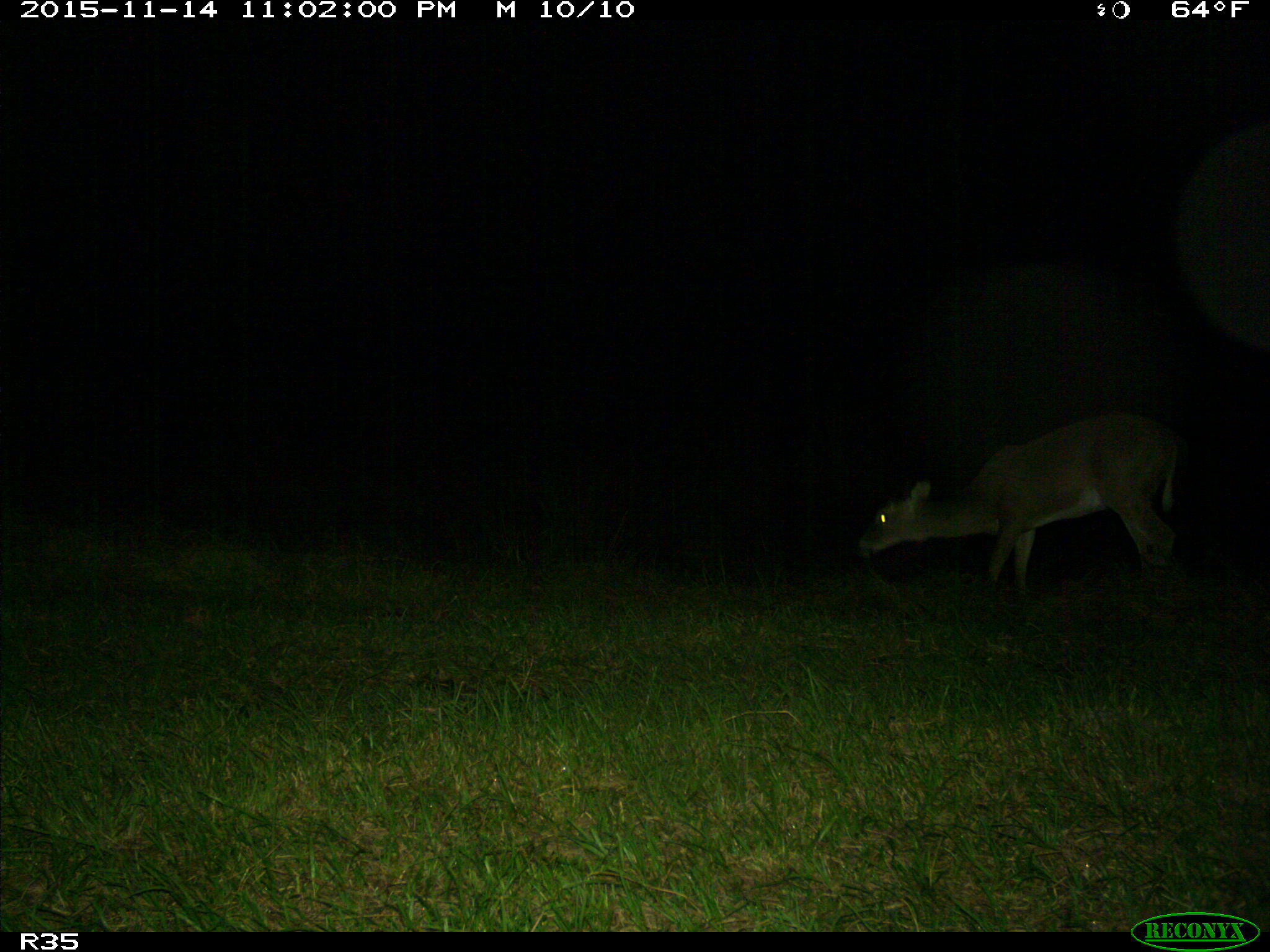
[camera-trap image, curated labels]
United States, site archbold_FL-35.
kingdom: Animalia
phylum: Chordata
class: Mammalia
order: Artiodactyla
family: Cervidae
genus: Odocoileus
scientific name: Odocoileus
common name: deer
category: unidentified deer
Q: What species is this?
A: Unidentified deer (deer) (Odocoileus).